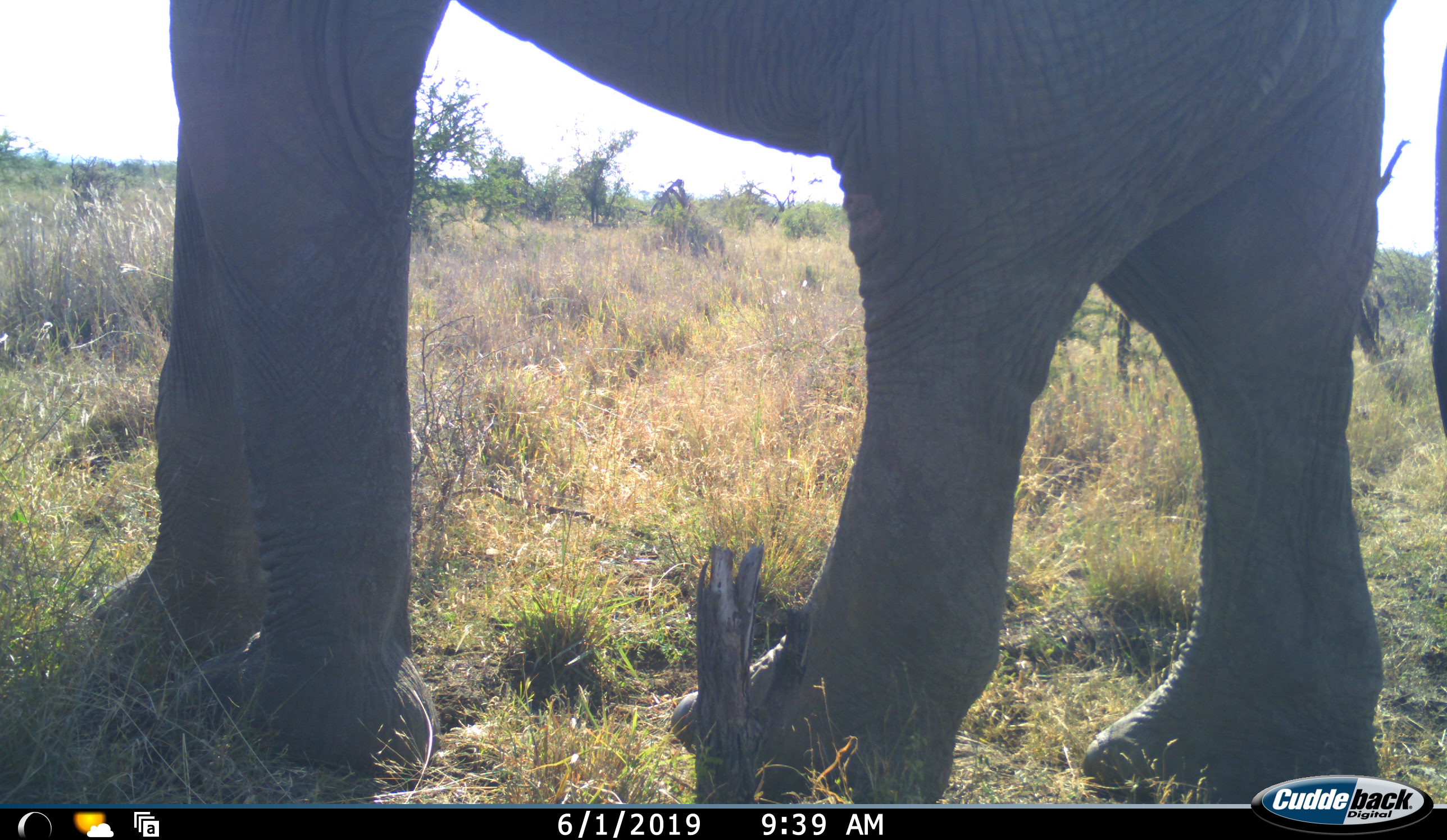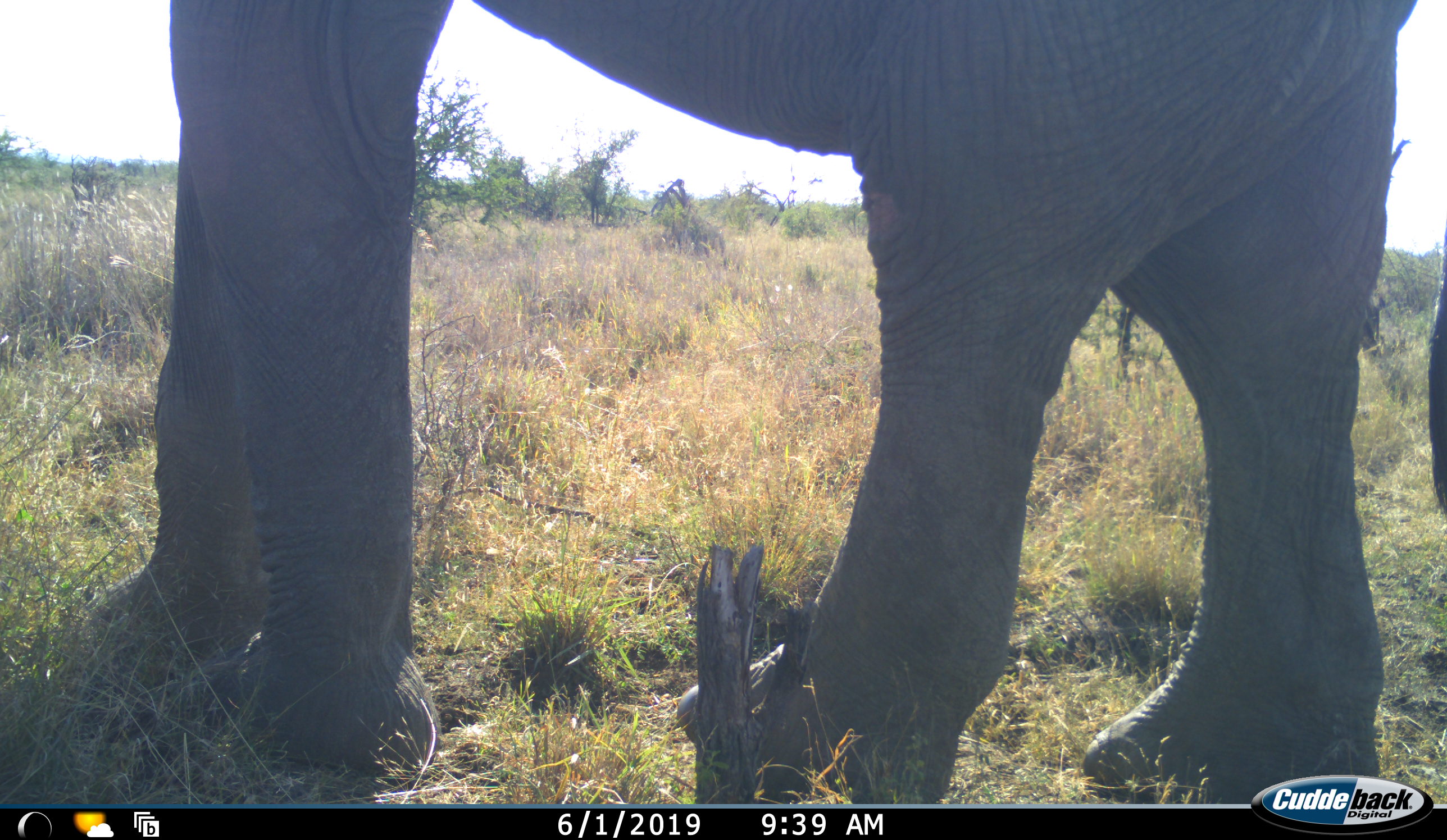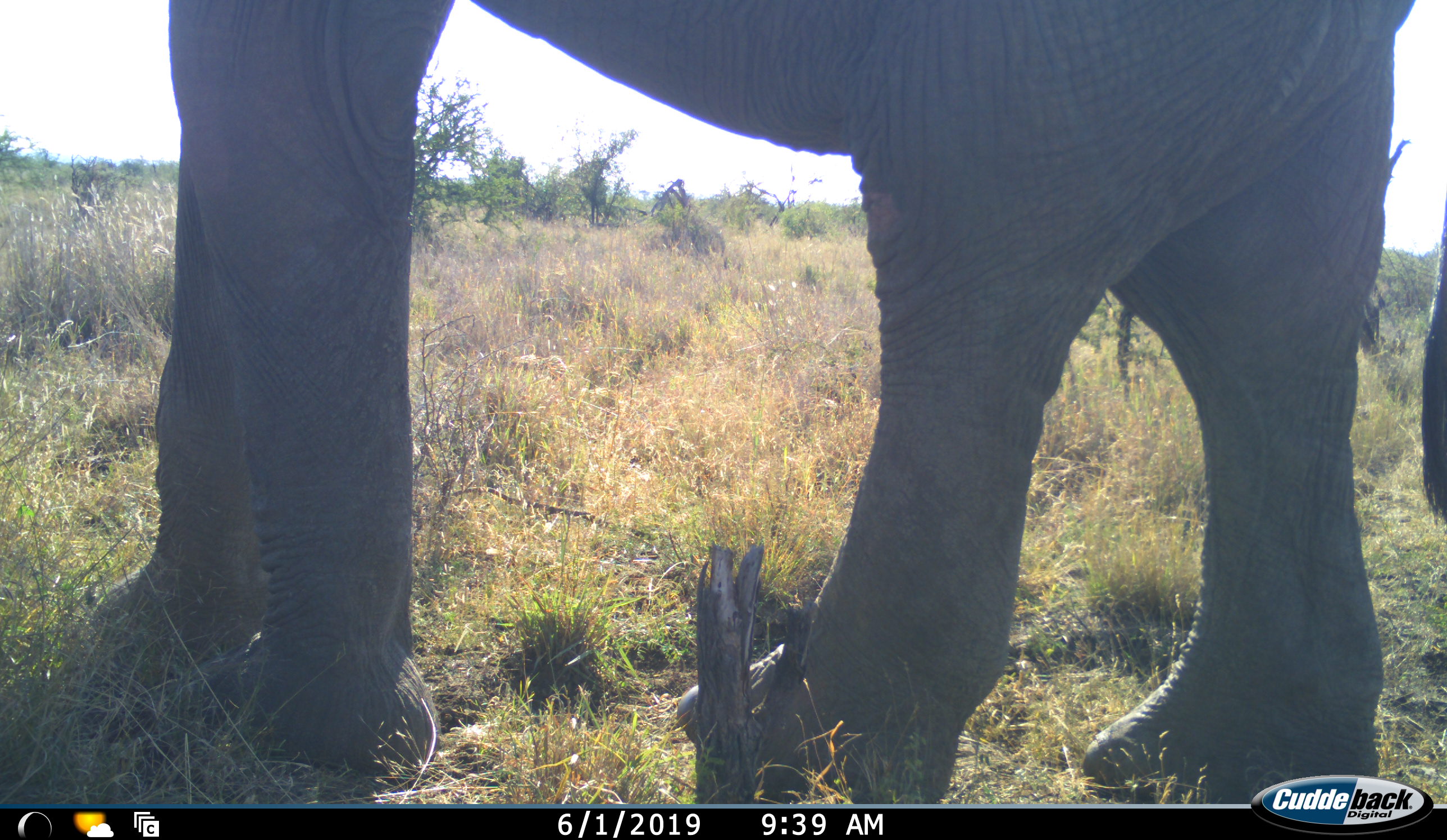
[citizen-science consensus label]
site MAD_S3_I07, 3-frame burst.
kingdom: Animalia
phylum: Chordata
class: Mammalia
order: Proboscidea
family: Elephantidae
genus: Loxodonta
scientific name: Loxodonta africana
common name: african bush elephant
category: elephant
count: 1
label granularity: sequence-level